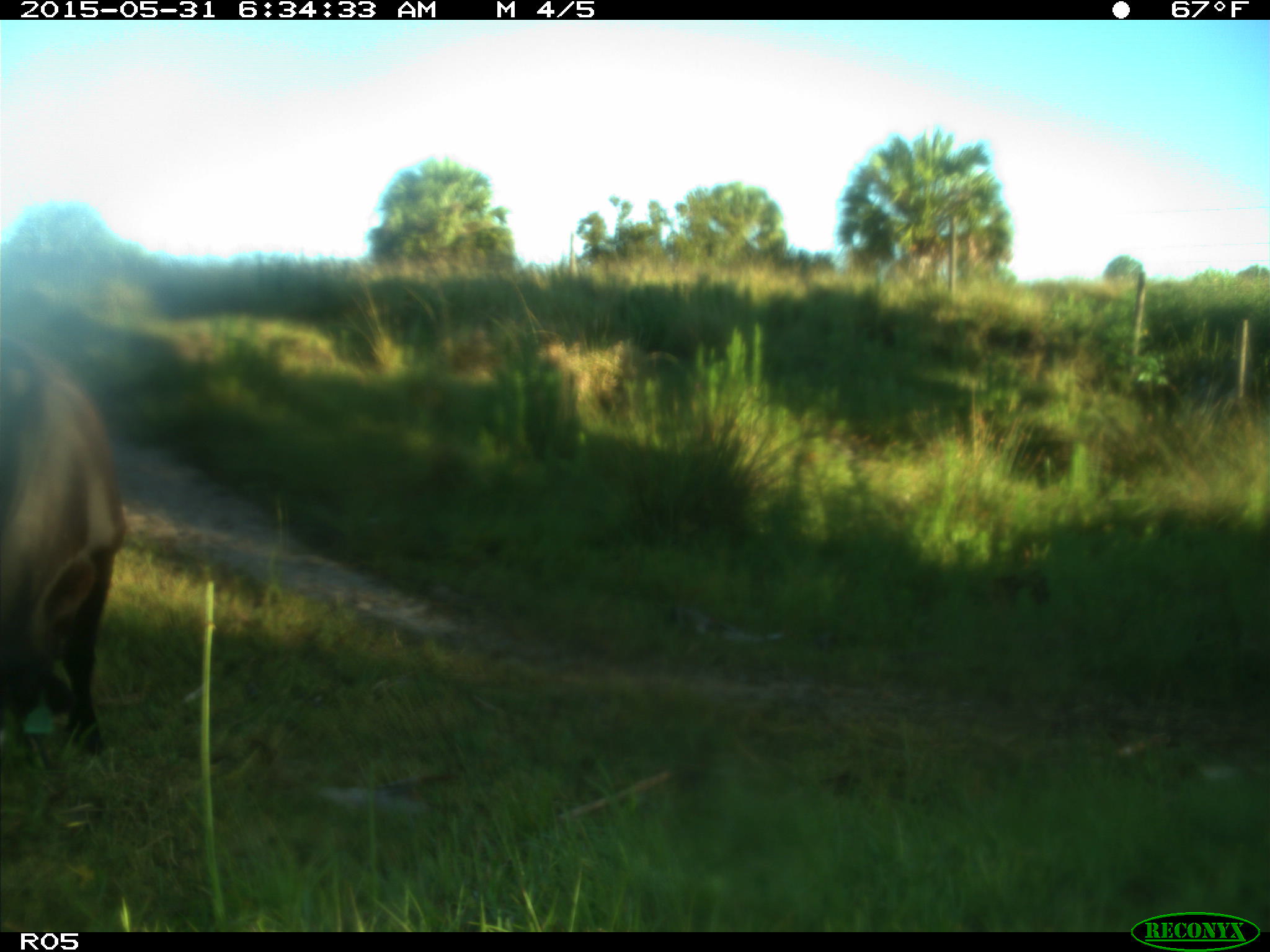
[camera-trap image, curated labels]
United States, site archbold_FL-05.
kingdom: Animalia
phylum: Chordata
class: Mammalia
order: Artiodactyla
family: Bovidae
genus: Bos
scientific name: Bos taurus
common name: domestic cow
Bos taurus (domestic cow).